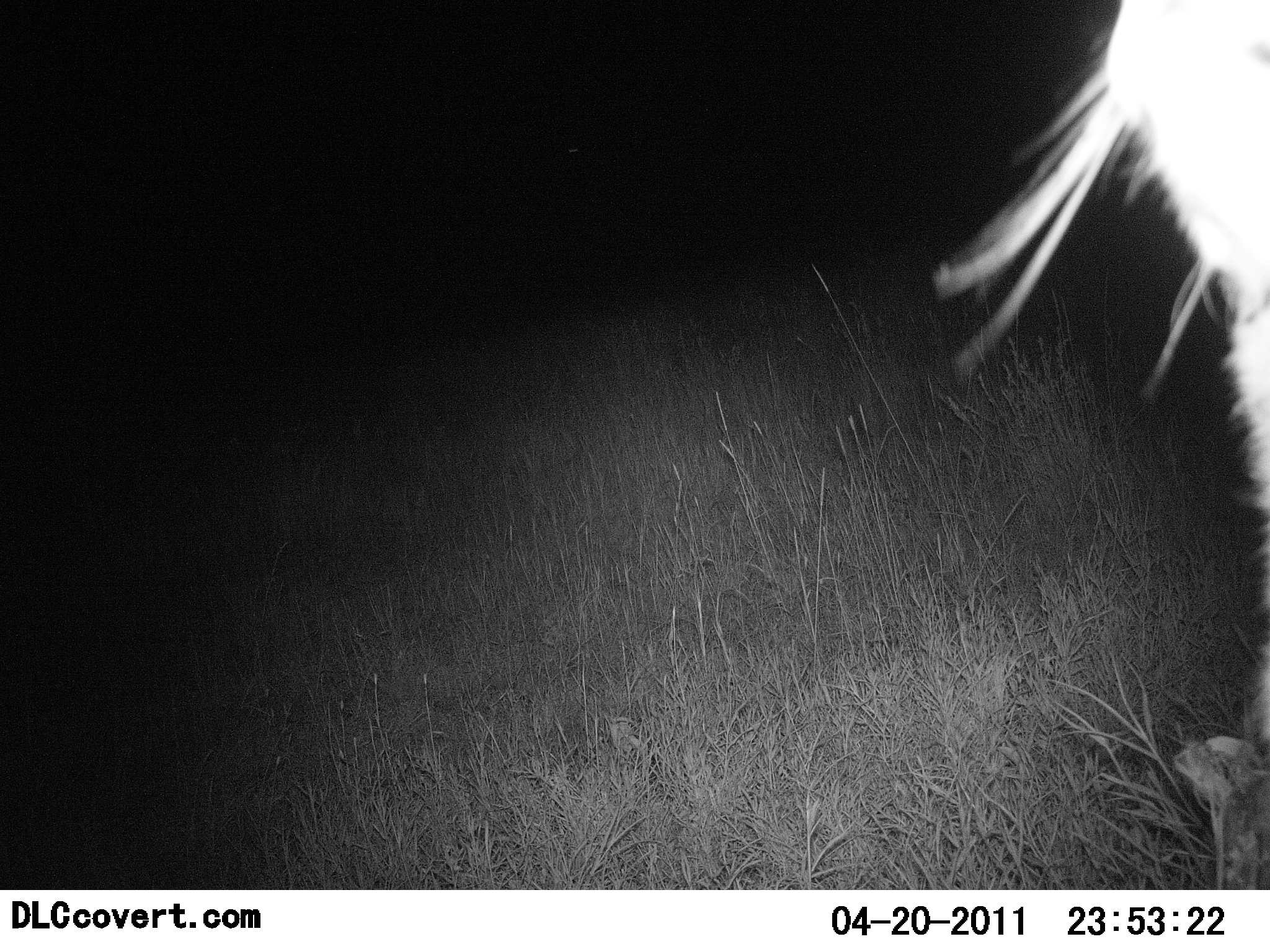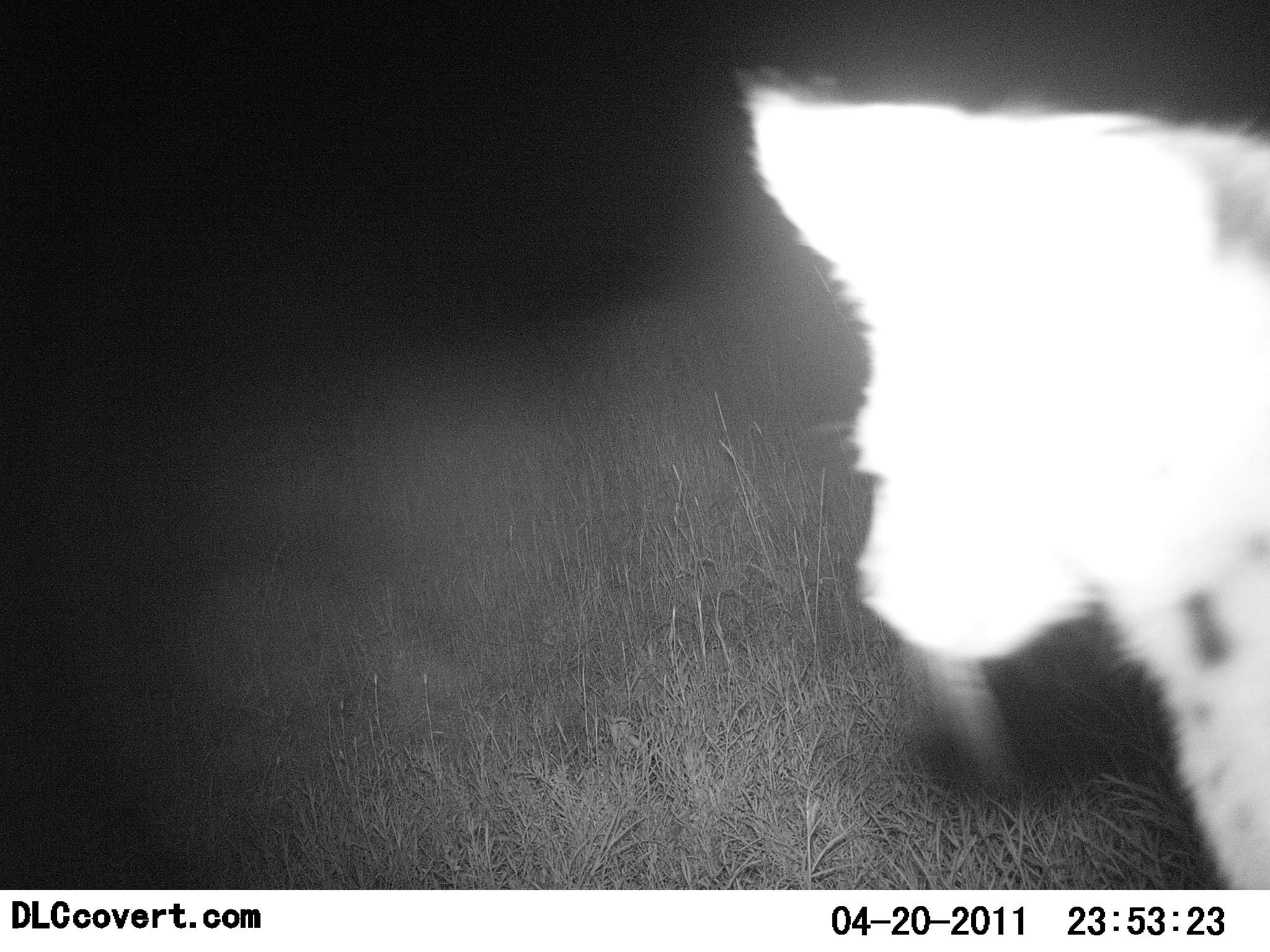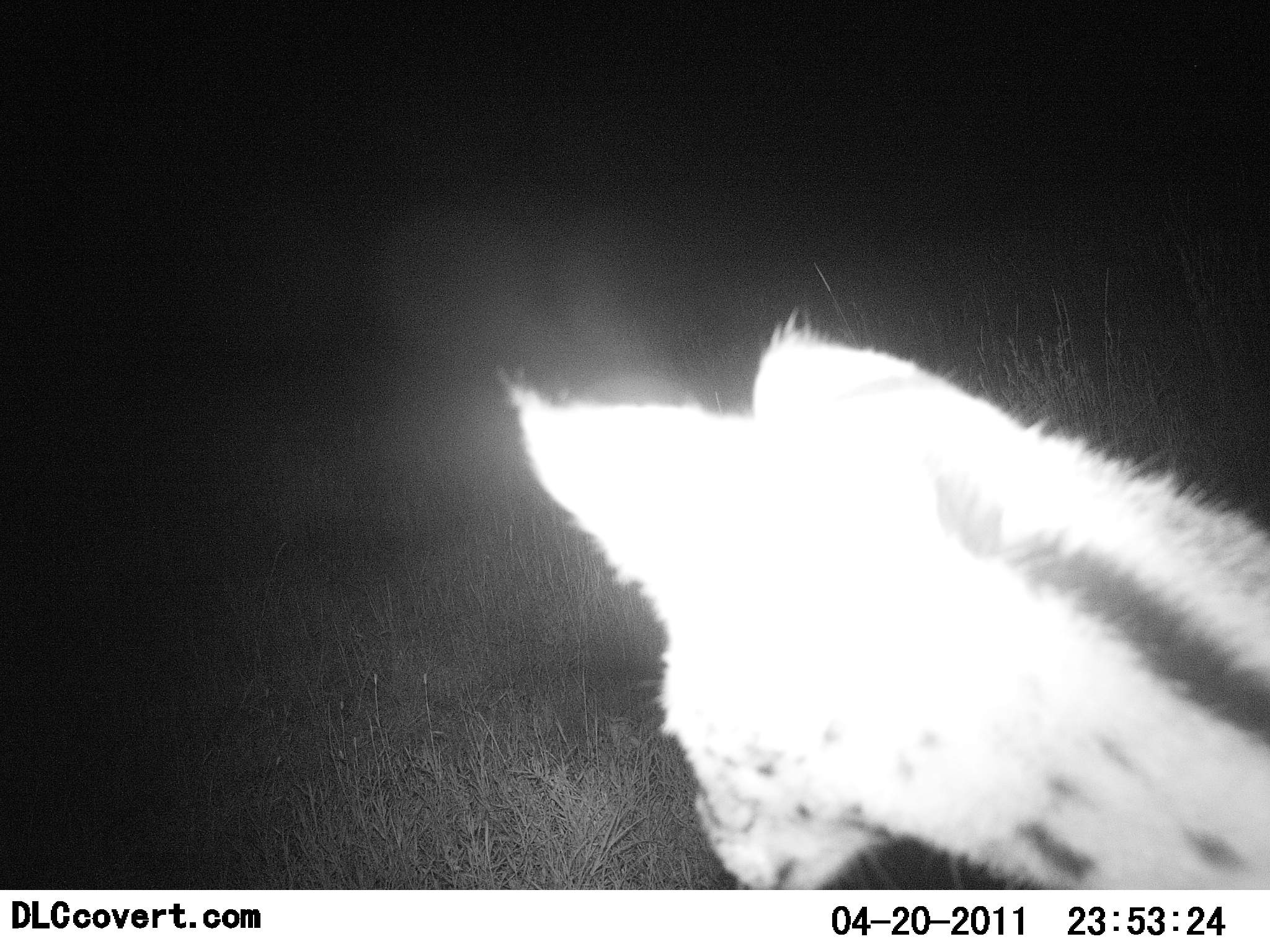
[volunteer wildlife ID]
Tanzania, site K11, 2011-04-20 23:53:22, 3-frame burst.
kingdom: Animalia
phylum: Chordata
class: Mammalia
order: Carnivora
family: Felidae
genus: Leptailurus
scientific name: Leptailurus serval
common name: serval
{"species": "serval (Leptailurus serval)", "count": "1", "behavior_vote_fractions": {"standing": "67%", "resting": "0%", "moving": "33%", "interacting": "0%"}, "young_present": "0%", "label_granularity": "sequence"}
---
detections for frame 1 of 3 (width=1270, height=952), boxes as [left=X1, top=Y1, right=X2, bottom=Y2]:
animal: [left=932, top=0, right=1270, bottom=758]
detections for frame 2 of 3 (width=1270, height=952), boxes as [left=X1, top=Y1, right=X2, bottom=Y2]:
animal: [left=743, top=70, right=1268, bottom=890]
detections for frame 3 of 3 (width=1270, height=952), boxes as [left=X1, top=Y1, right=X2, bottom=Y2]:
animal: [left=498, top=308, right=1270, bottom=889]